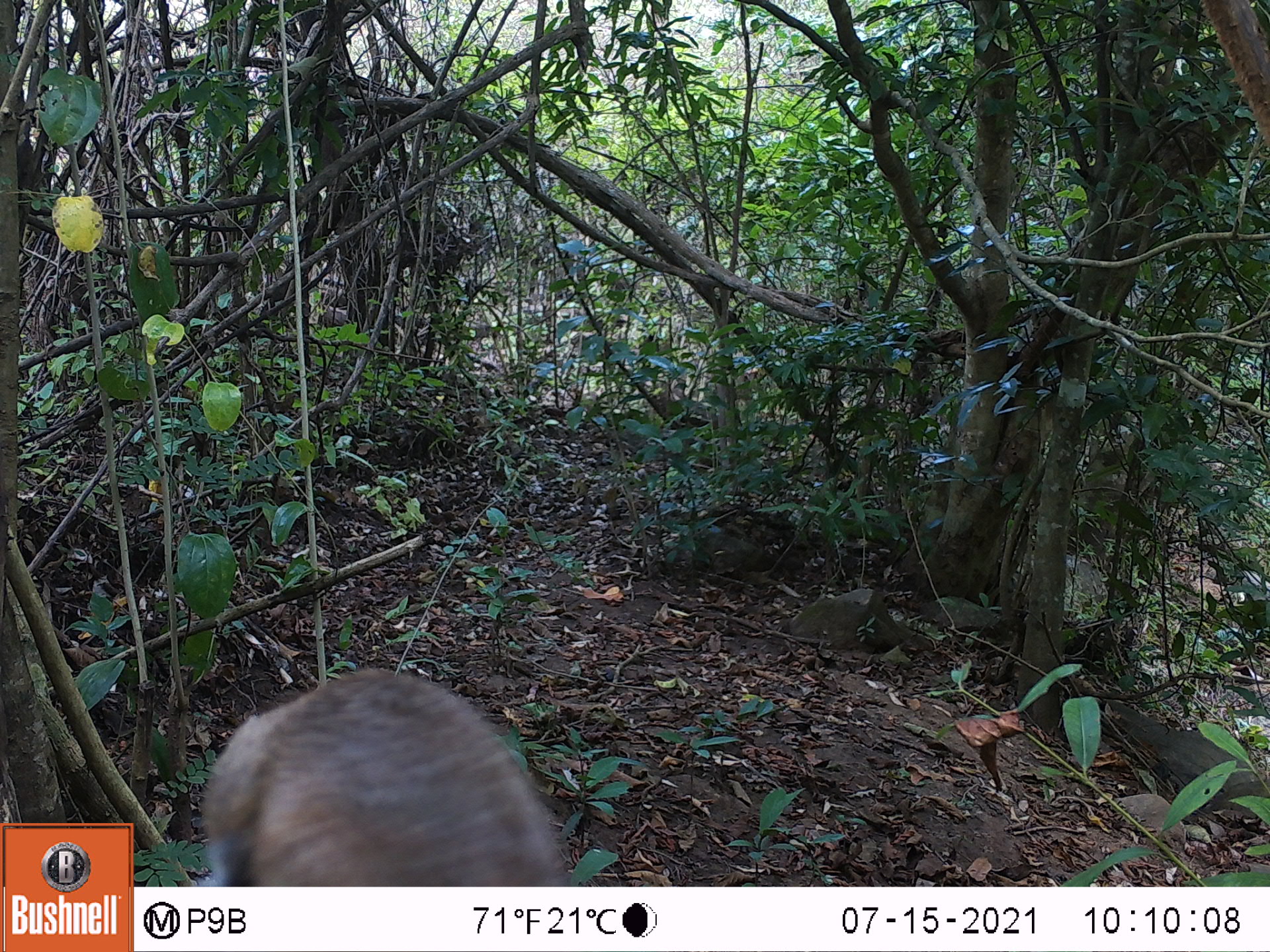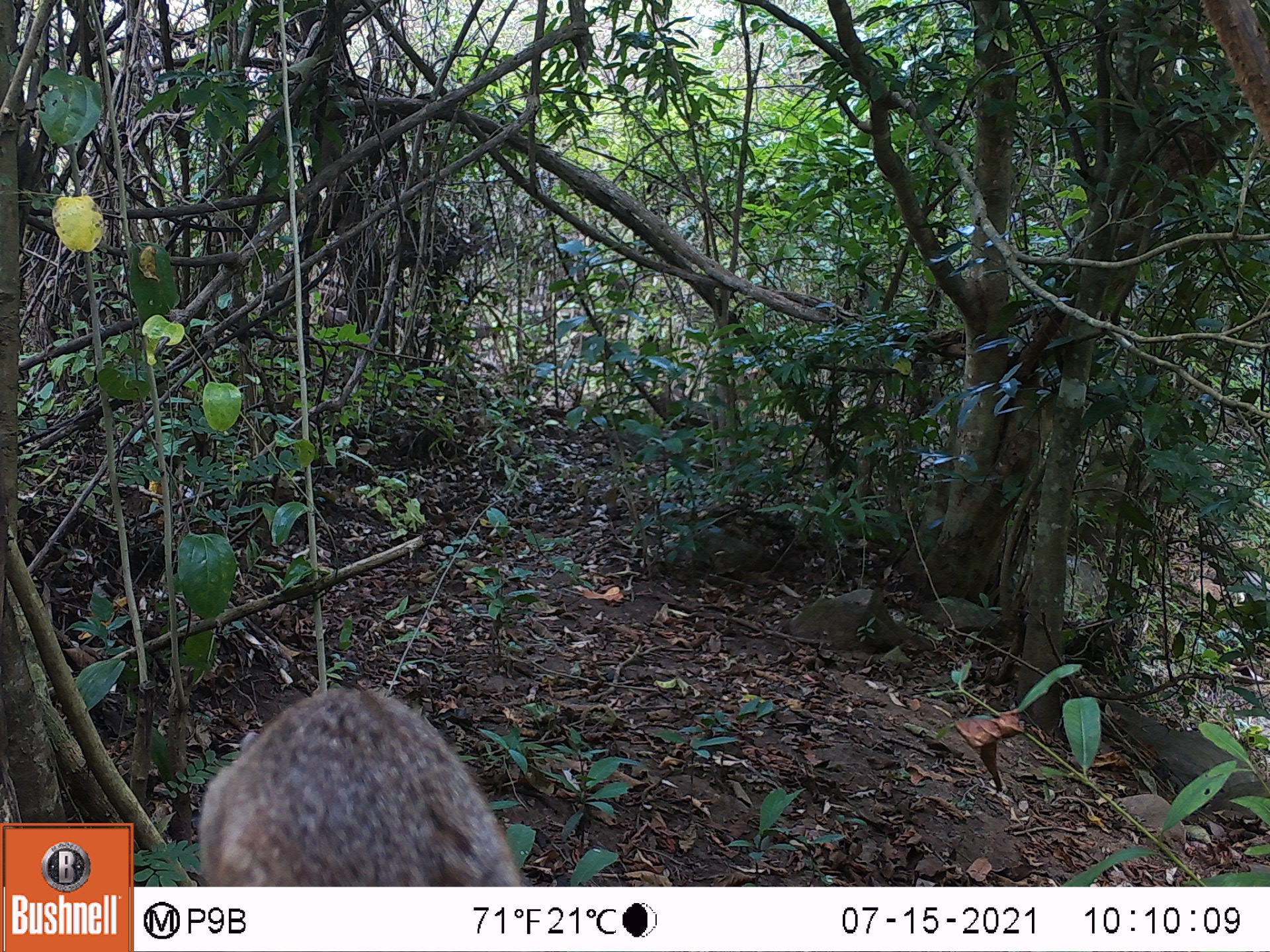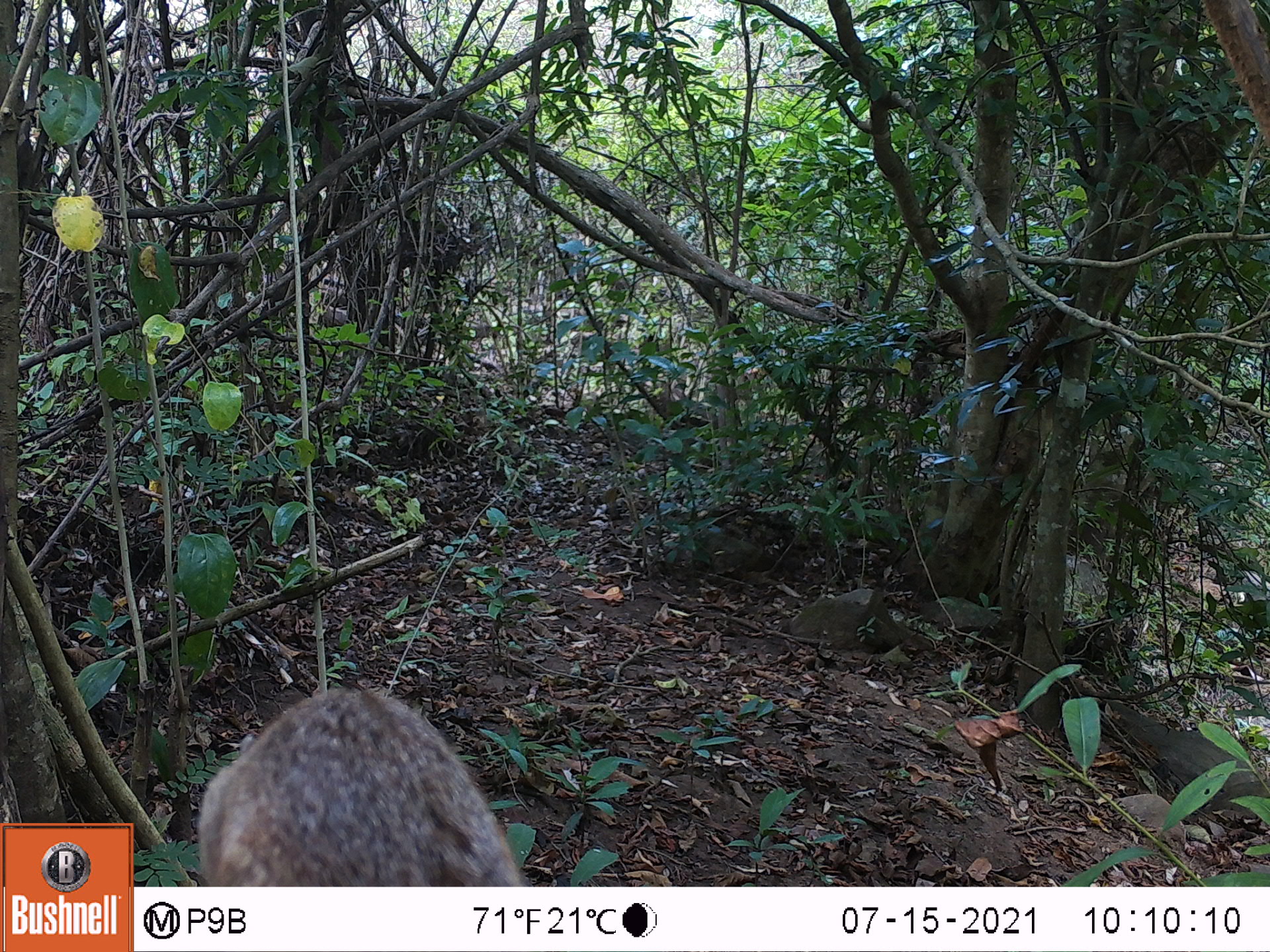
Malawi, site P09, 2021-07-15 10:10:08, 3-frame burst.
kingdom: Animalia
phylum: Chordata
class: Mammalia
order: Rodentia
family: Sciuridae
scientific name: Sciuridae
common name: squirrel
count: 1